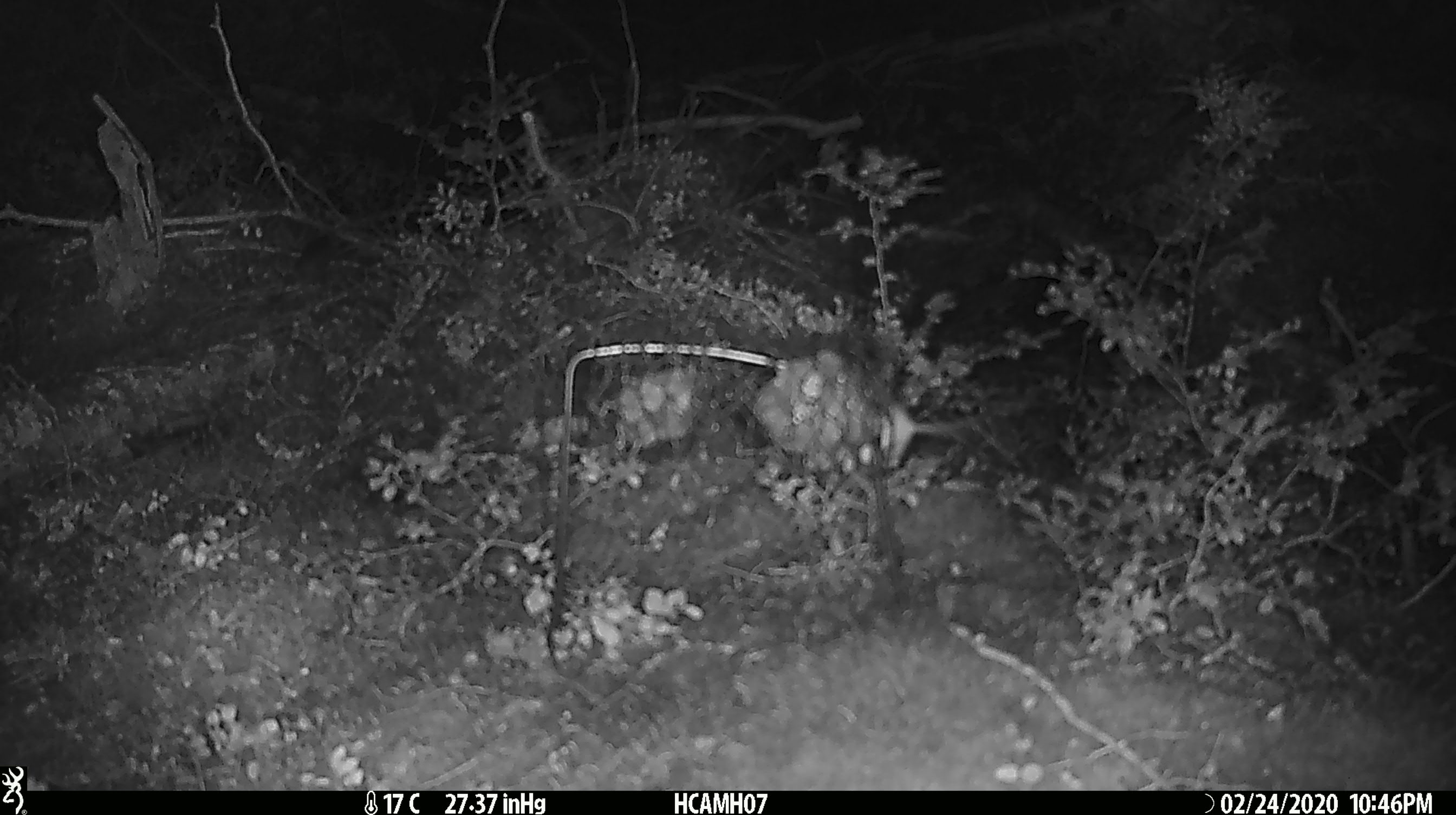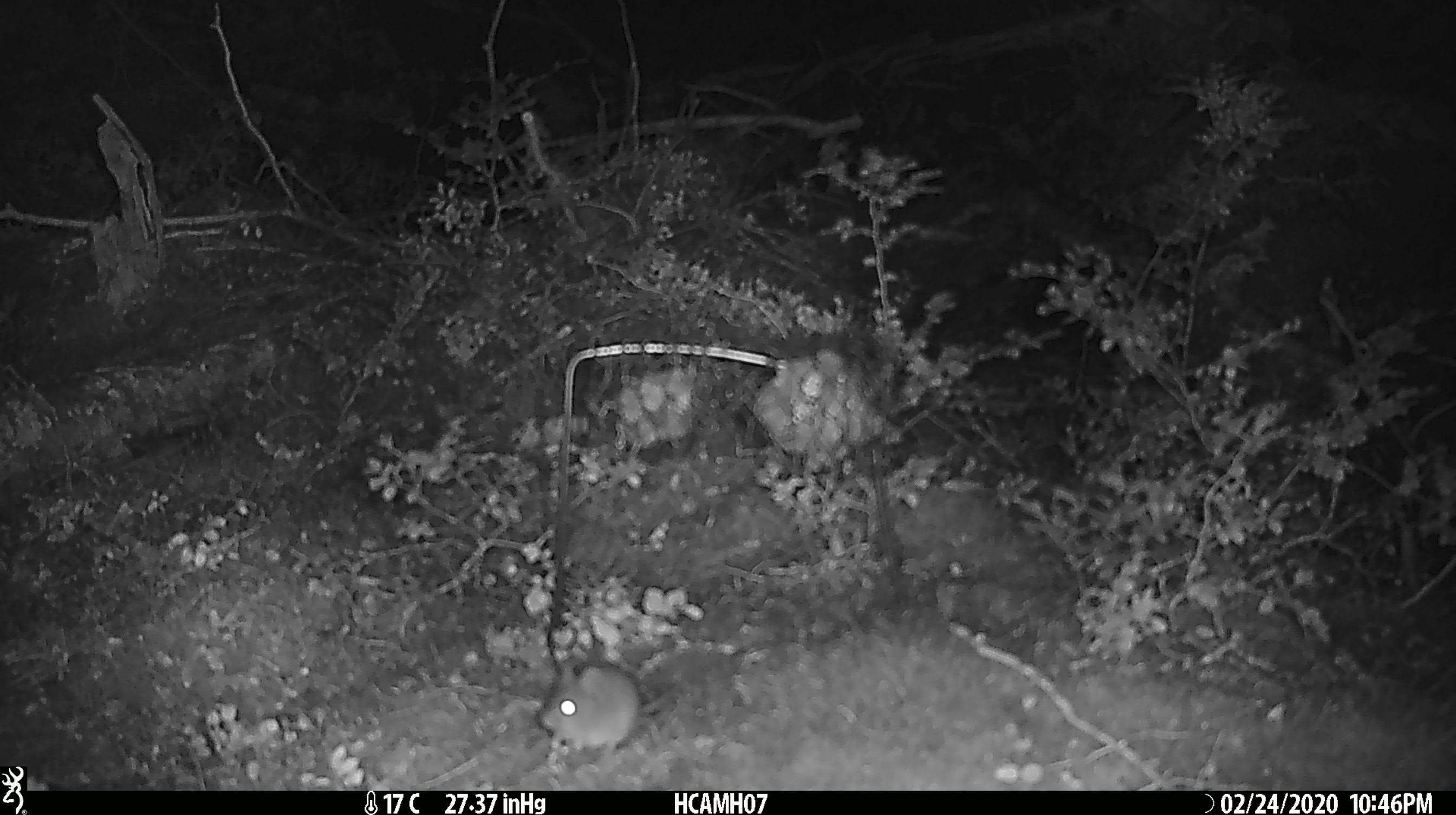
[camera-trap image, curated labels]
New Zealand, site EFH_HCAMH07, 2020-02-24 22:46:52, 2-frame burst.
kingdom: Animalia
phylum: Chordata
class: Mammalia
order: Rodentia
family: Muridae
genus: Mus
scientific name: Mus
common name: mouse